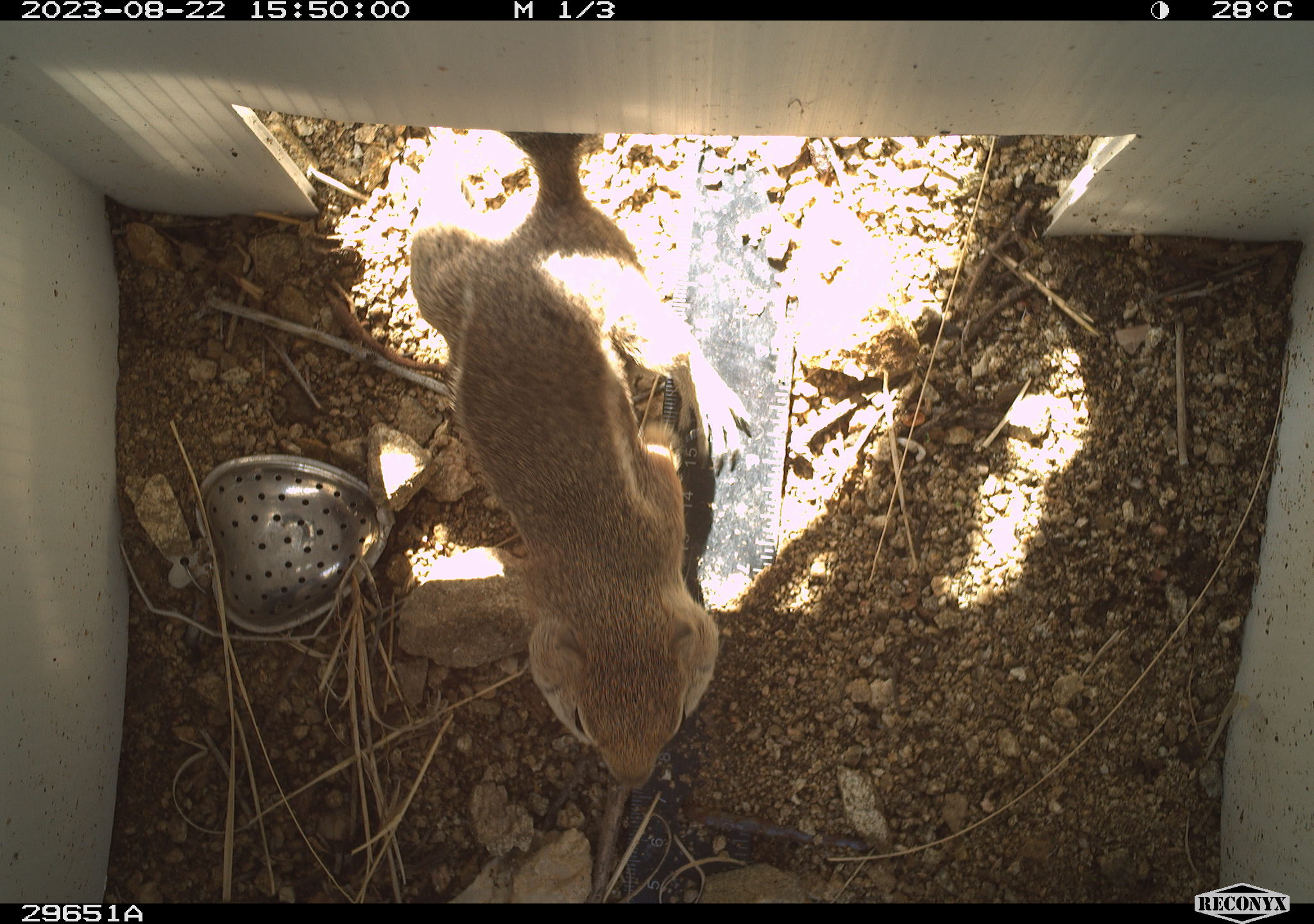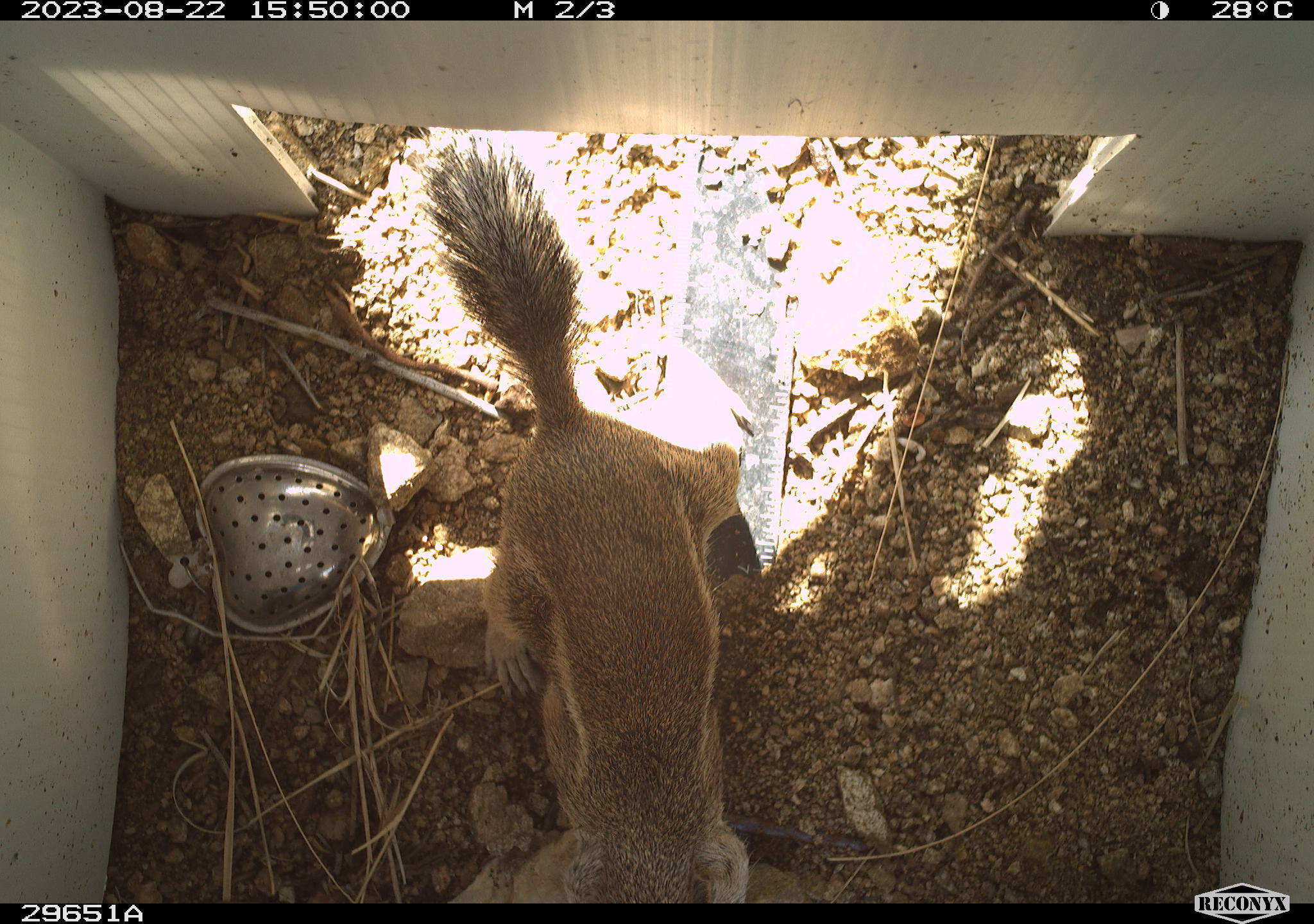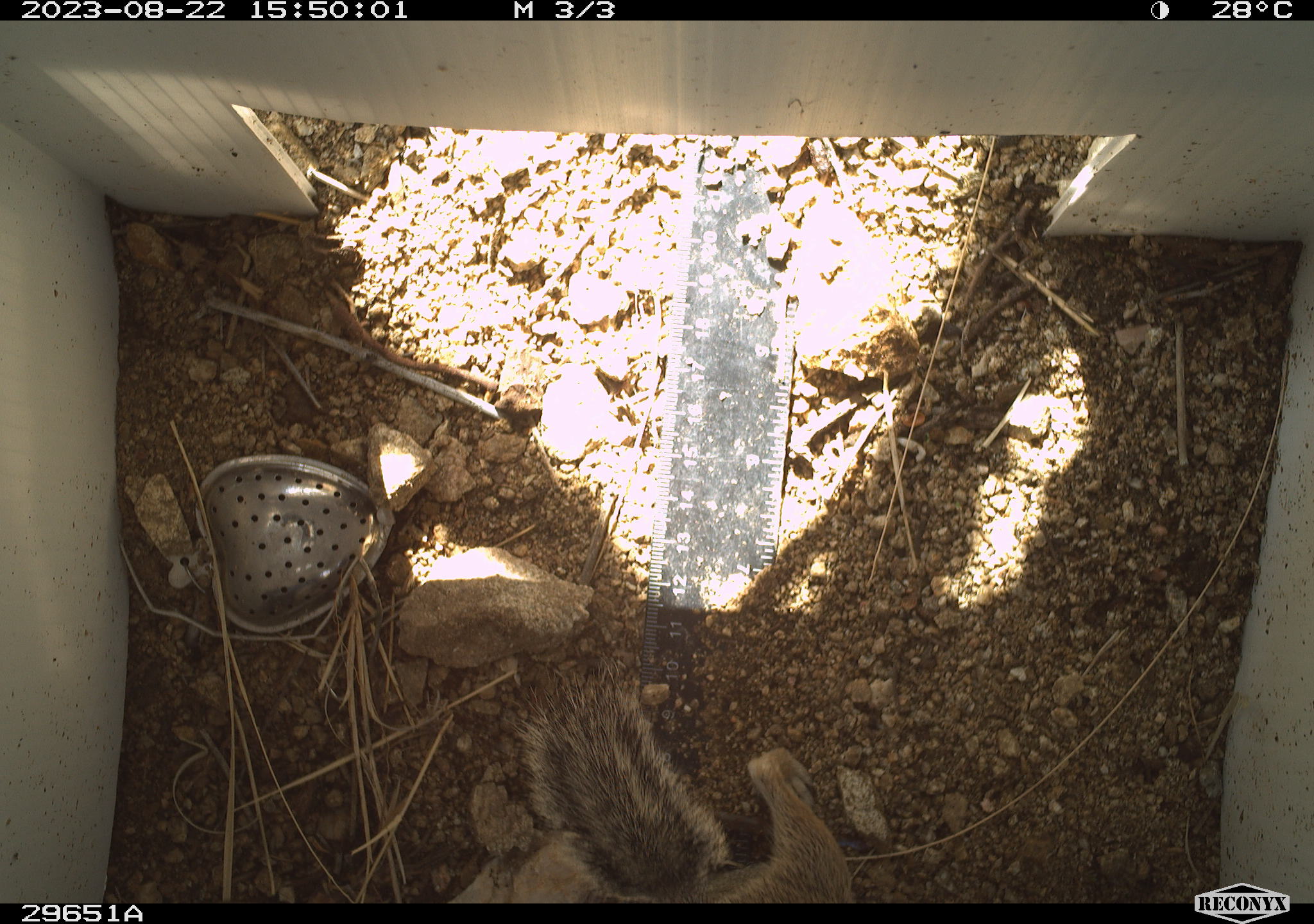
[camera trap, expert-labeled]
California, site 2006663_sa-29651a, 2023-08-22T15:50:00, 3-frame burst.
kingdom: Animalia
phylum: Chordata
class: Mammalia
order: Rodentia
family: Sciuridae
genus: Ammospermophilus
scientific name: Ammospermophilus leucurus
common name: white-tailed antelope squirrel